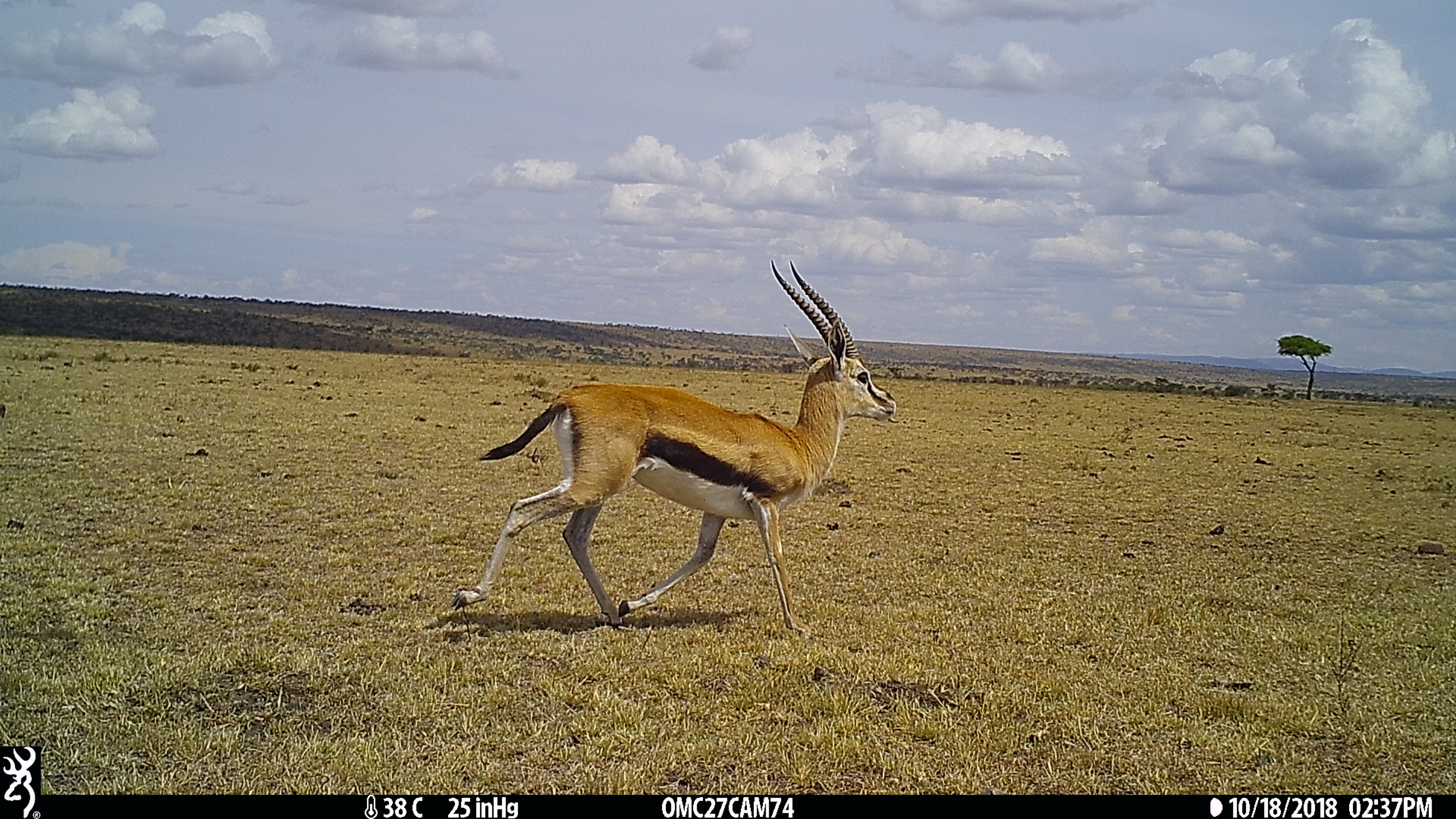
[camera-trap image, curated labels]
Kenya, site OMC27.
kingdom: Animalia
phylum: Chordata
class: Mammalia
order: Artiodactyla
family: Bovidae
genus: Eudorcas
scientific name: Eudorcas thomsonii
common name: thomon's gazelle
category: gazelle thomsons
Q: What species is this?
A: Gazelle thomsons (thomon's gazelle) (Eudorcas thomsonii).